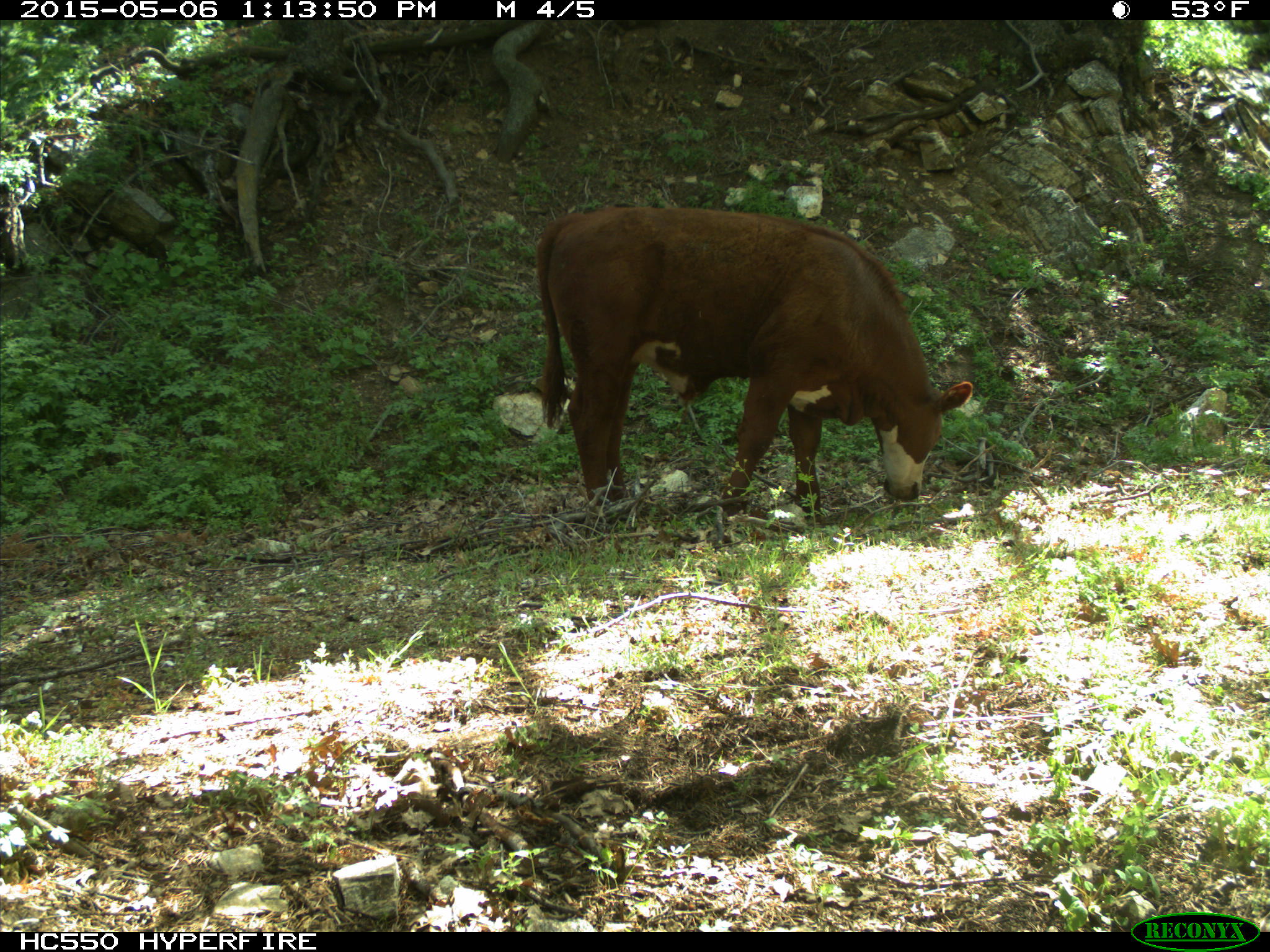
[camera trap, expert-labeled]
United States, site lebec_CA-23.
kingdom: Animalia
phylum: Chordata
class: Mammalia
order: Artiodactyla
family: Bovidae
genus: Bos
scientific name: Bos taurus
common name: domestic cow